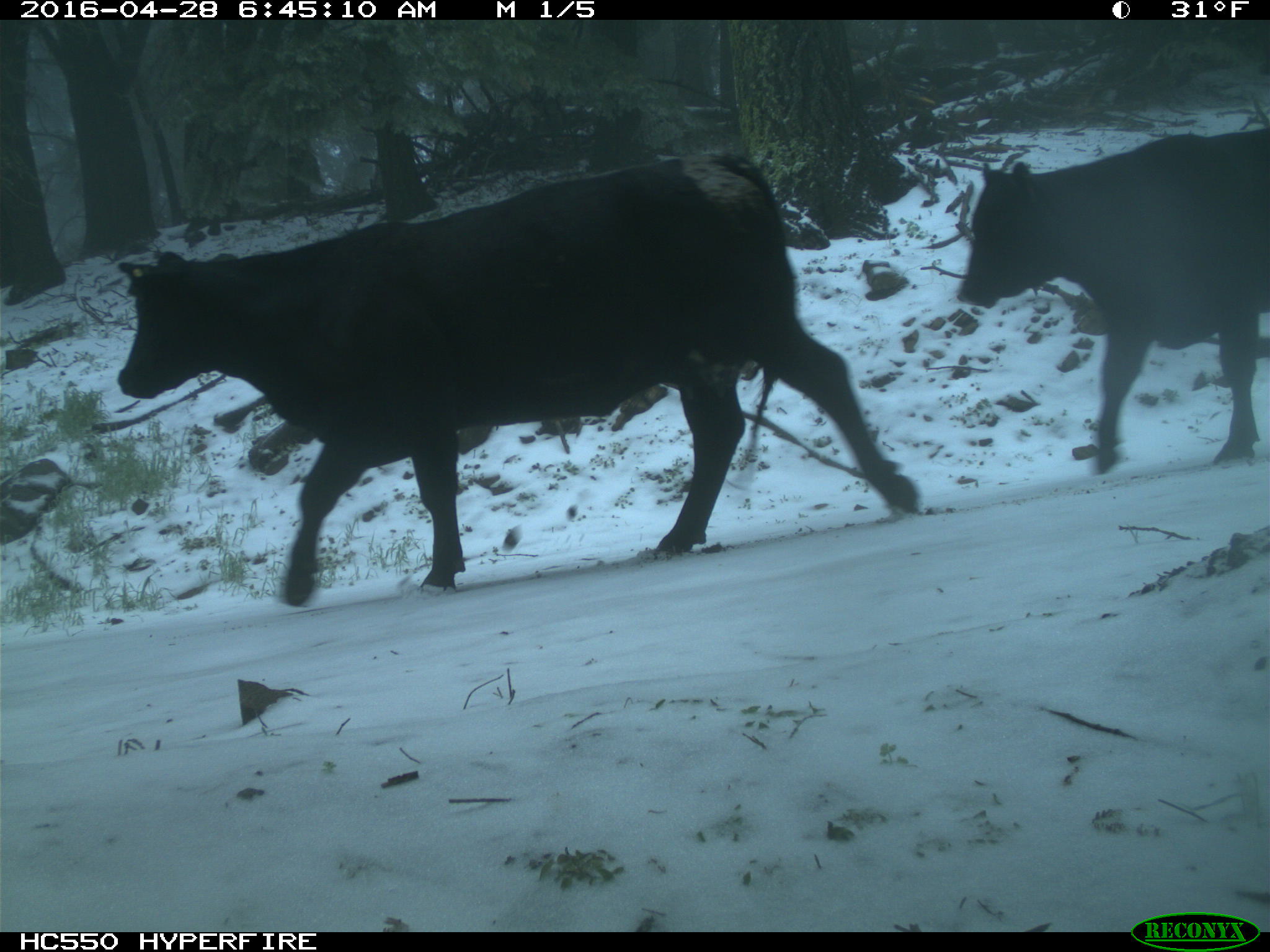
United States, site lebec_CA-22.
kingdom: Animalia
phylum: Chordata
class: Mammalia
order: Artiodactyla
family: Bovidae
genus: Bos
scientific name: Bos taurus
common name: domestic cow